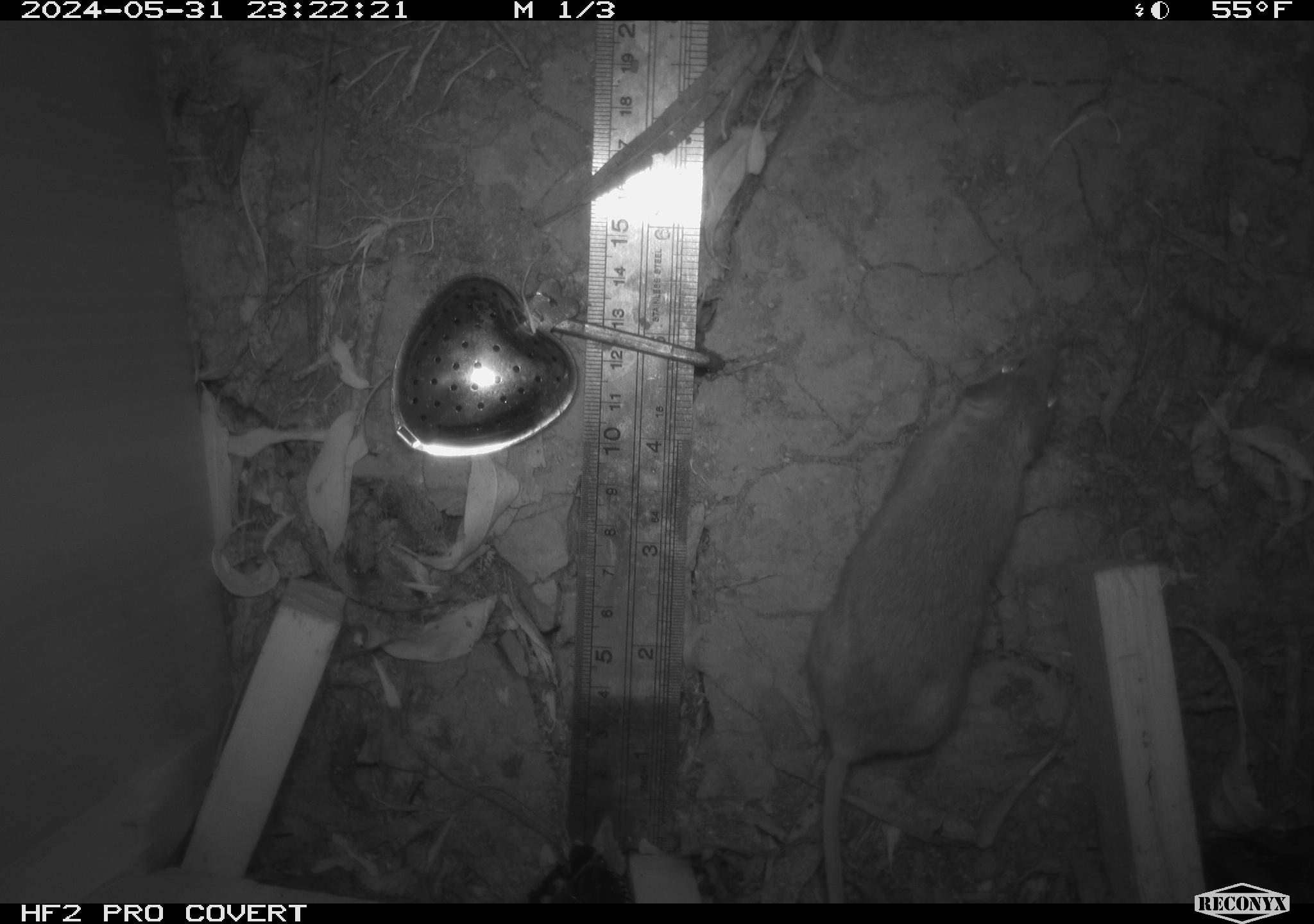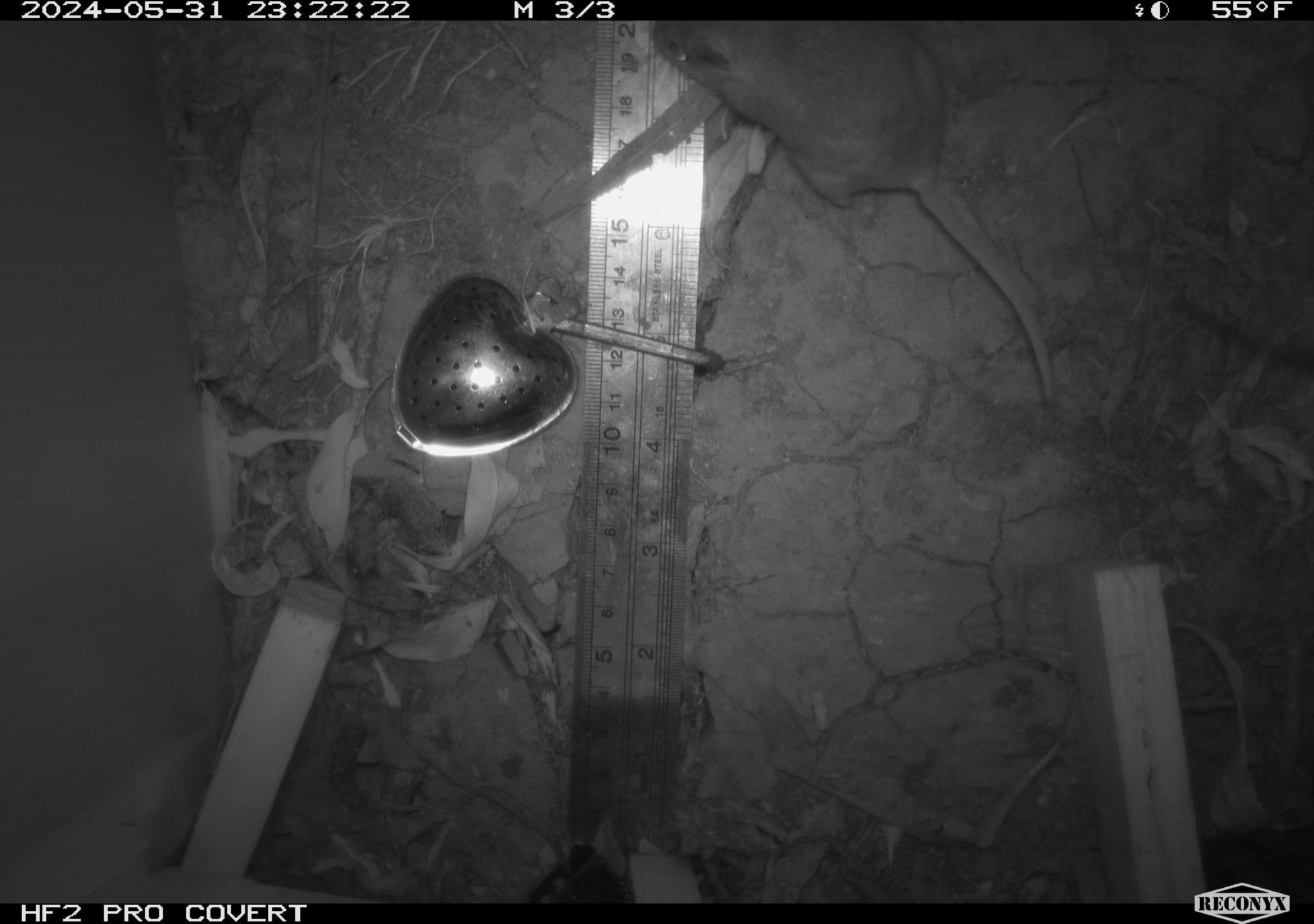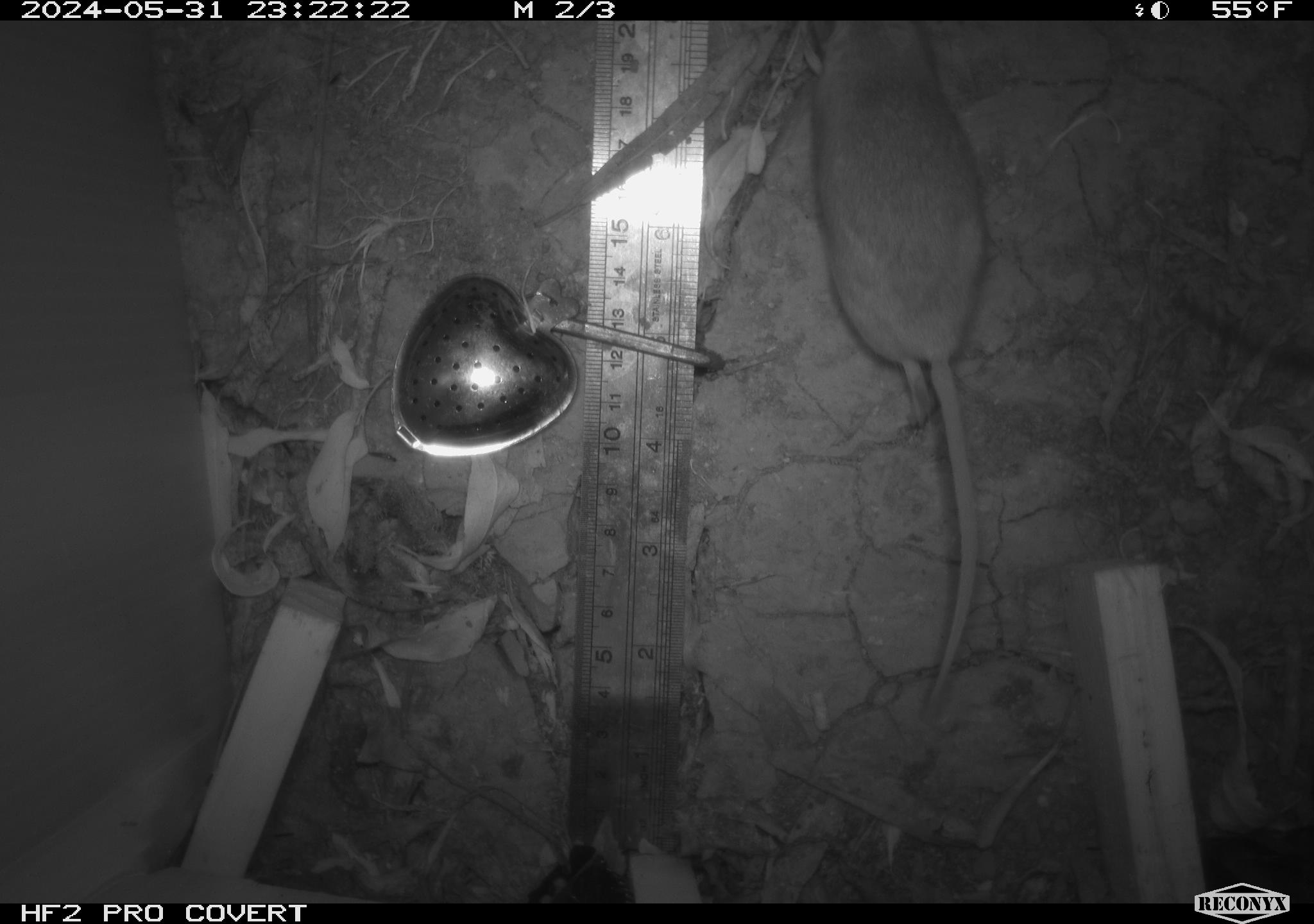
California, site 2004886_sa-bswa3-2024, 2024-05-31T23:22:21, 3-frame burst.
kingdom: Animalia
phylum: Chordata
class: Mammalia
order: Rodentia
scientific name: Rodentia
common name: mouse species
Mouse species (Rodentia).